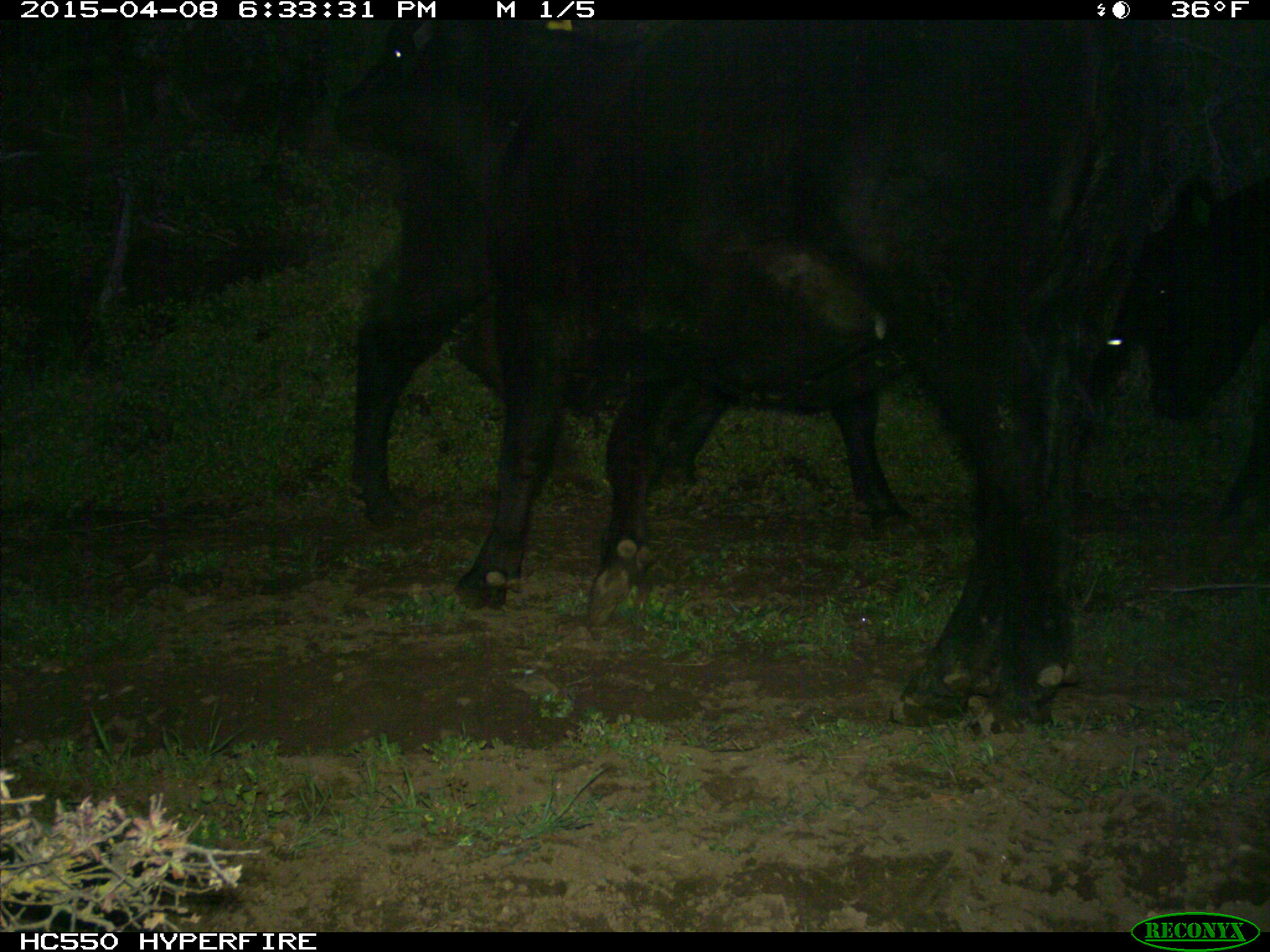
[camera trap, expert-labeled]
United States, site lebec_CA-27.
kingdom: Animalia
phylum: Chordata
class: Mammalia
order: Artiodactyla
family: Bovidae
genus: Bos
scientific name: Bos taurus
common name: domestic cow